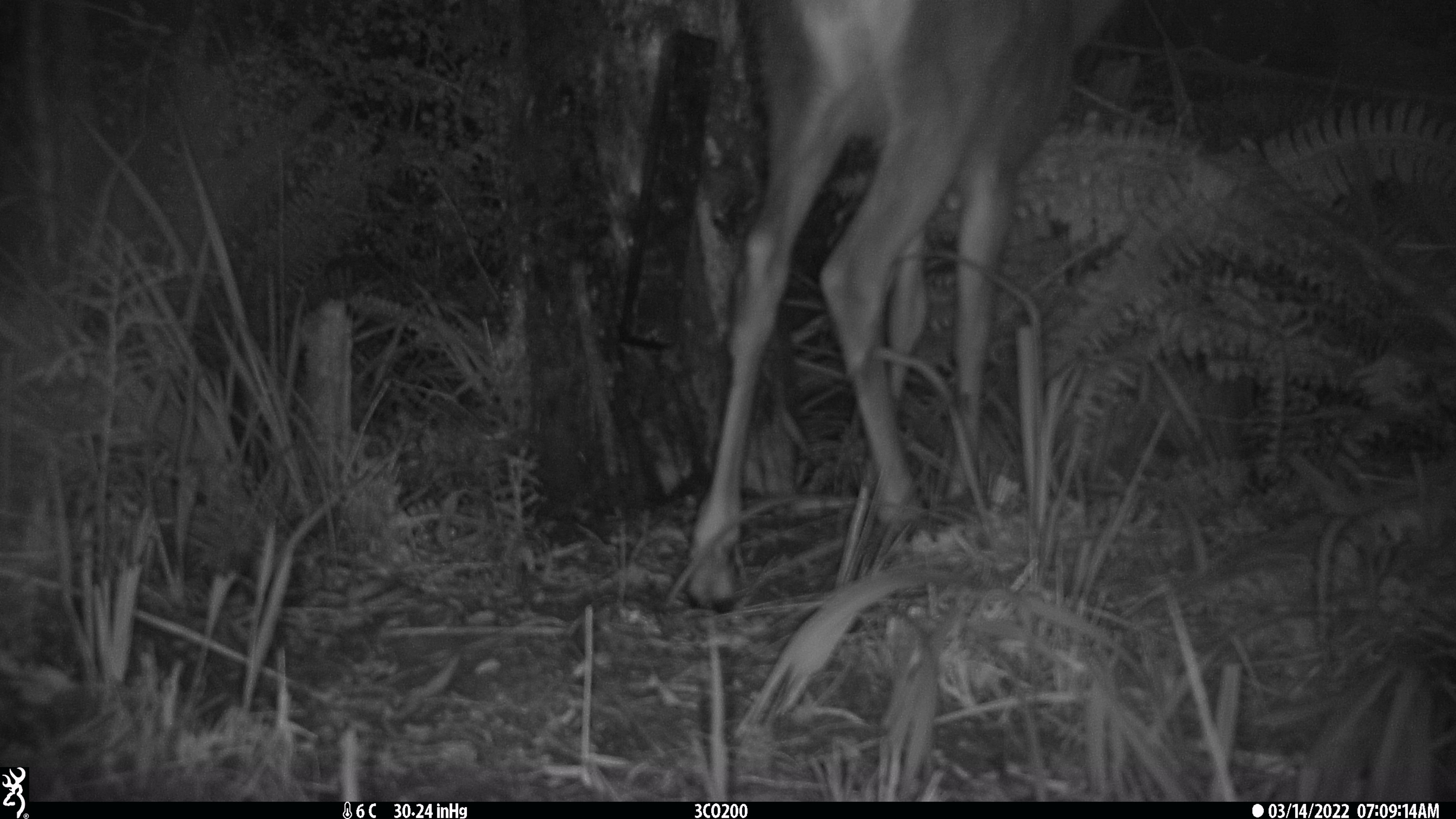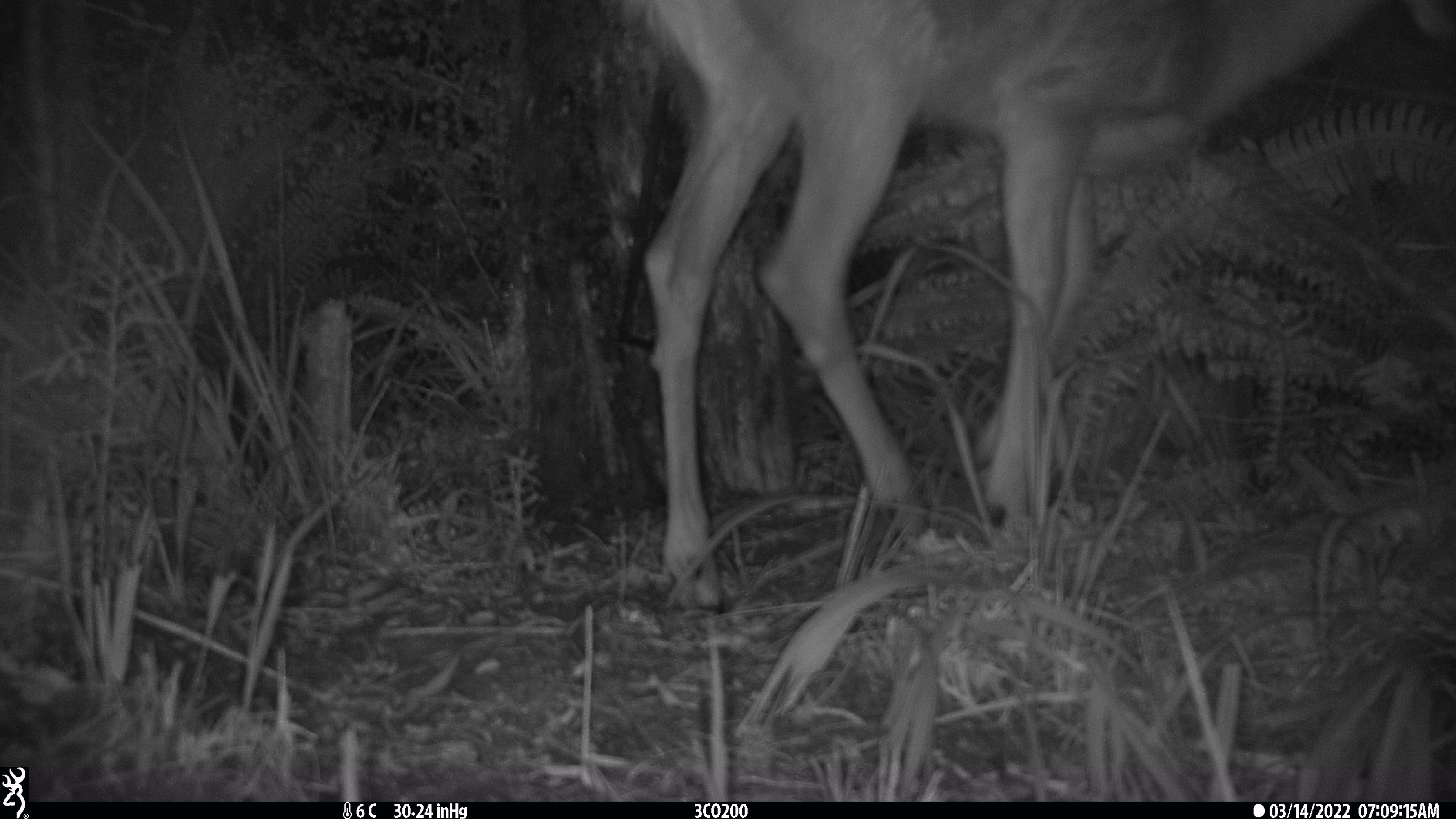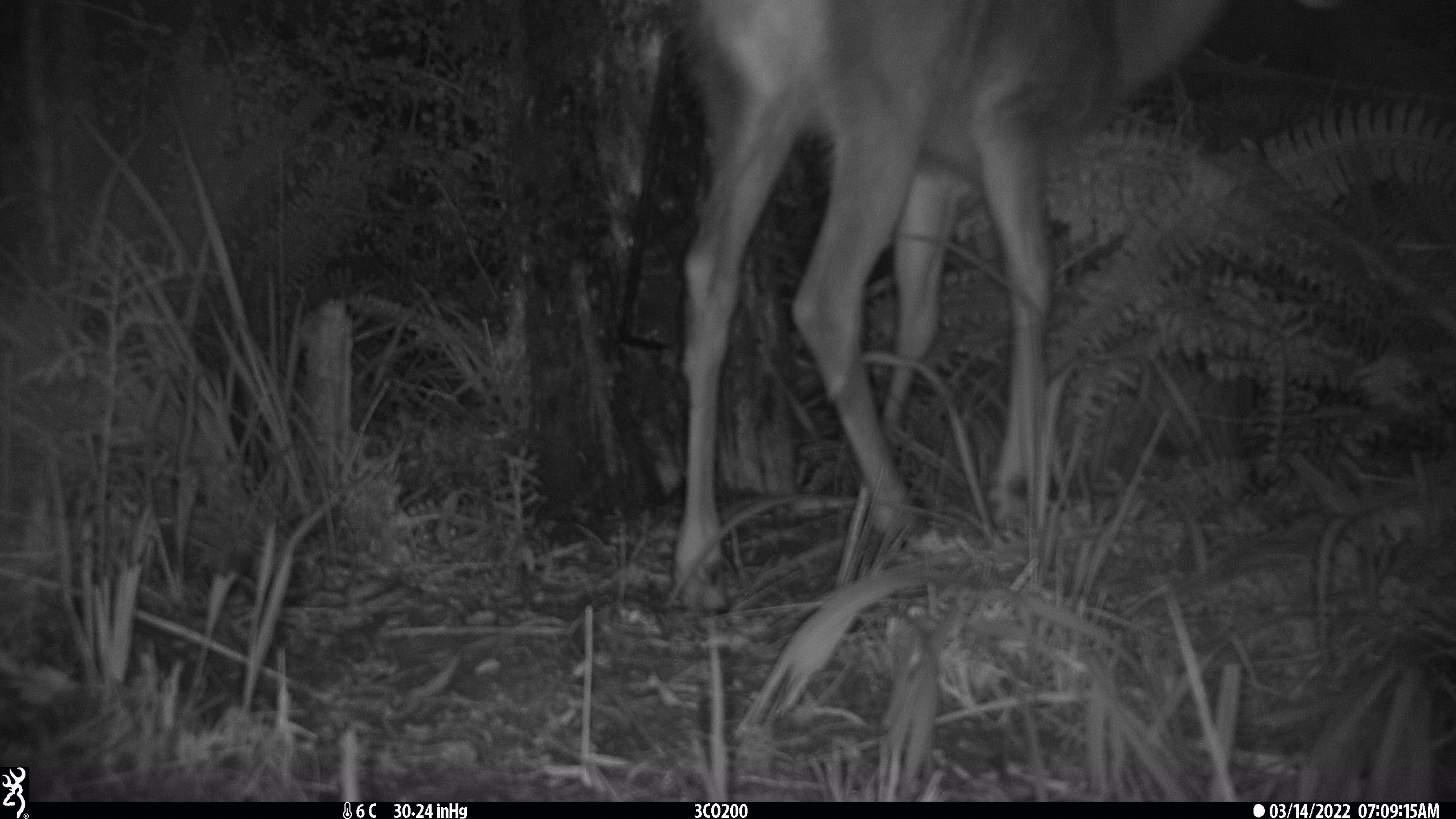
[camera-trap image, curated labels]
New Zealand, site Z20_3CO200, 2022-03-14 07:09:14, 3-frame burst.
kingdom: Animalia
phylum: Chordata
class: Mammalia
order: Artiodactyla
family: Cervidae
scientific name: Cervidae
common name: deer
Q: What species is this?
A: Deer (Cervidae).